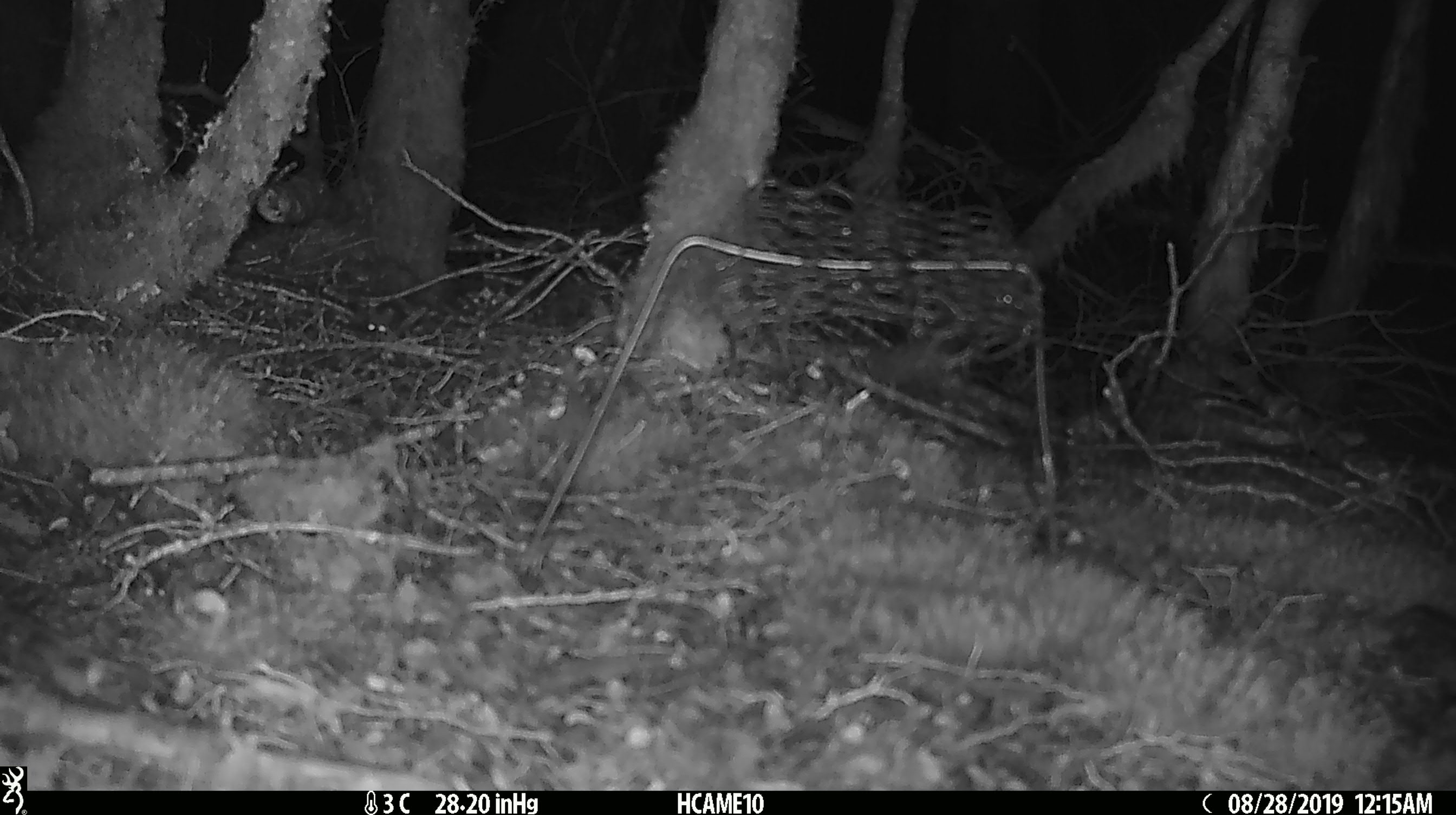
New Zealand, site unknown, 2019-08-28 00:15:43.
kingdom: Animalia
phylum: Chordata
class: Mammalia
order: Rodentia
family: Muridae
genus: Mus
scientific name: Mus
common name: mouse